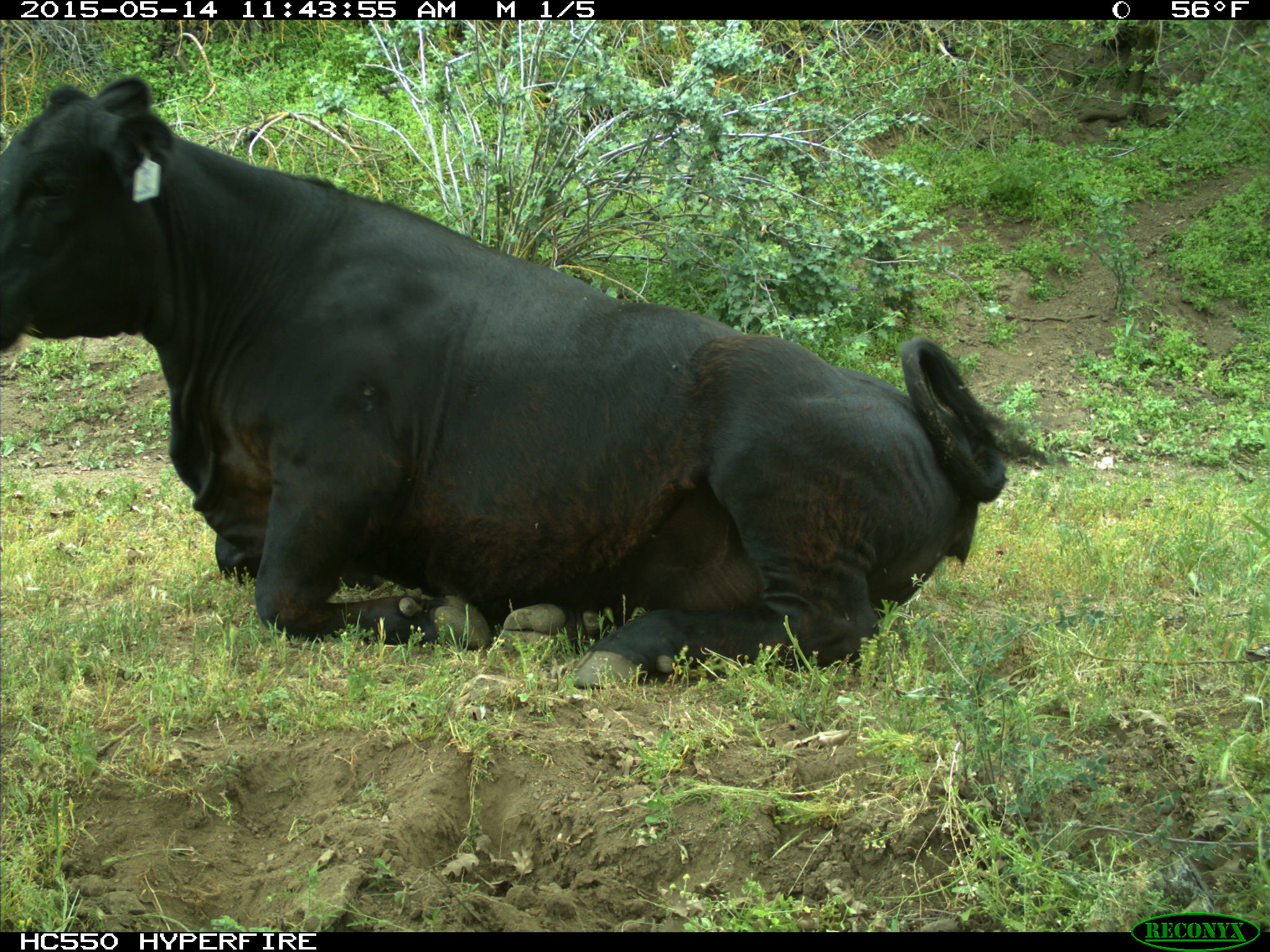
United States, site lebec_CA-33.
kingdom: Animalia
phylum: Chordata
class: Mammalia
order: Artiodactyla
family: Bovidae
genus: Bos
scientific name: Bos taurus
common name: domestic cow